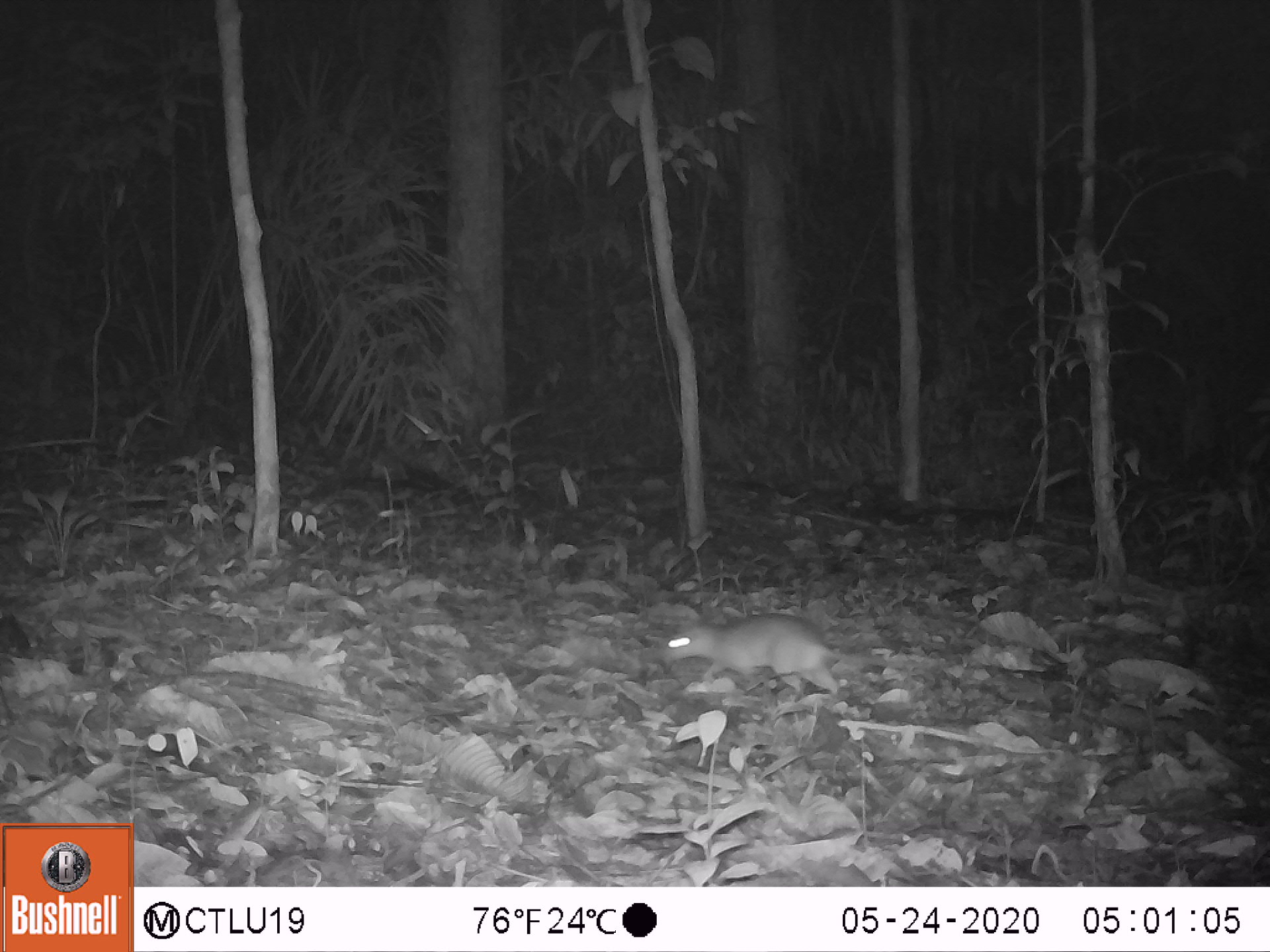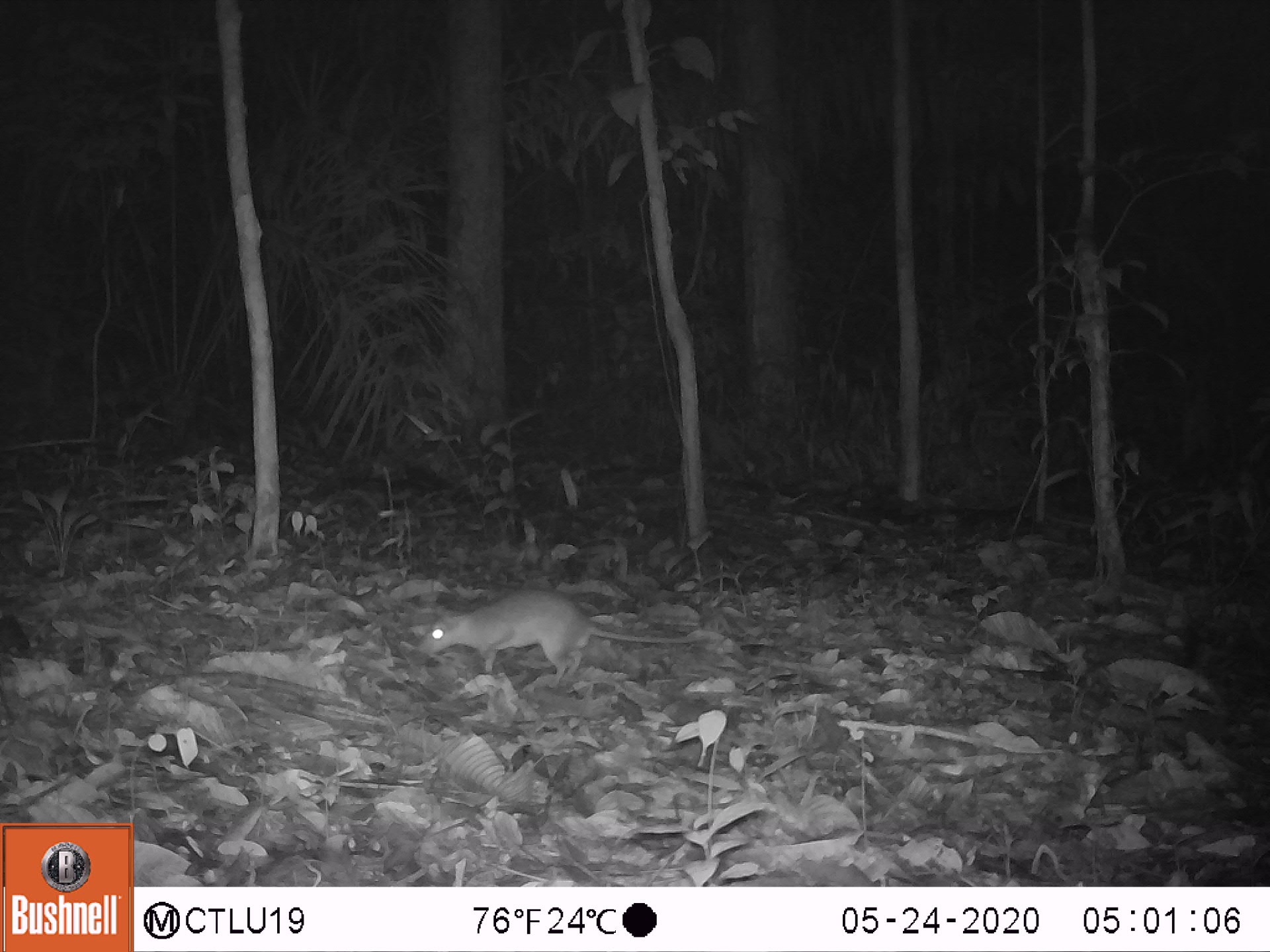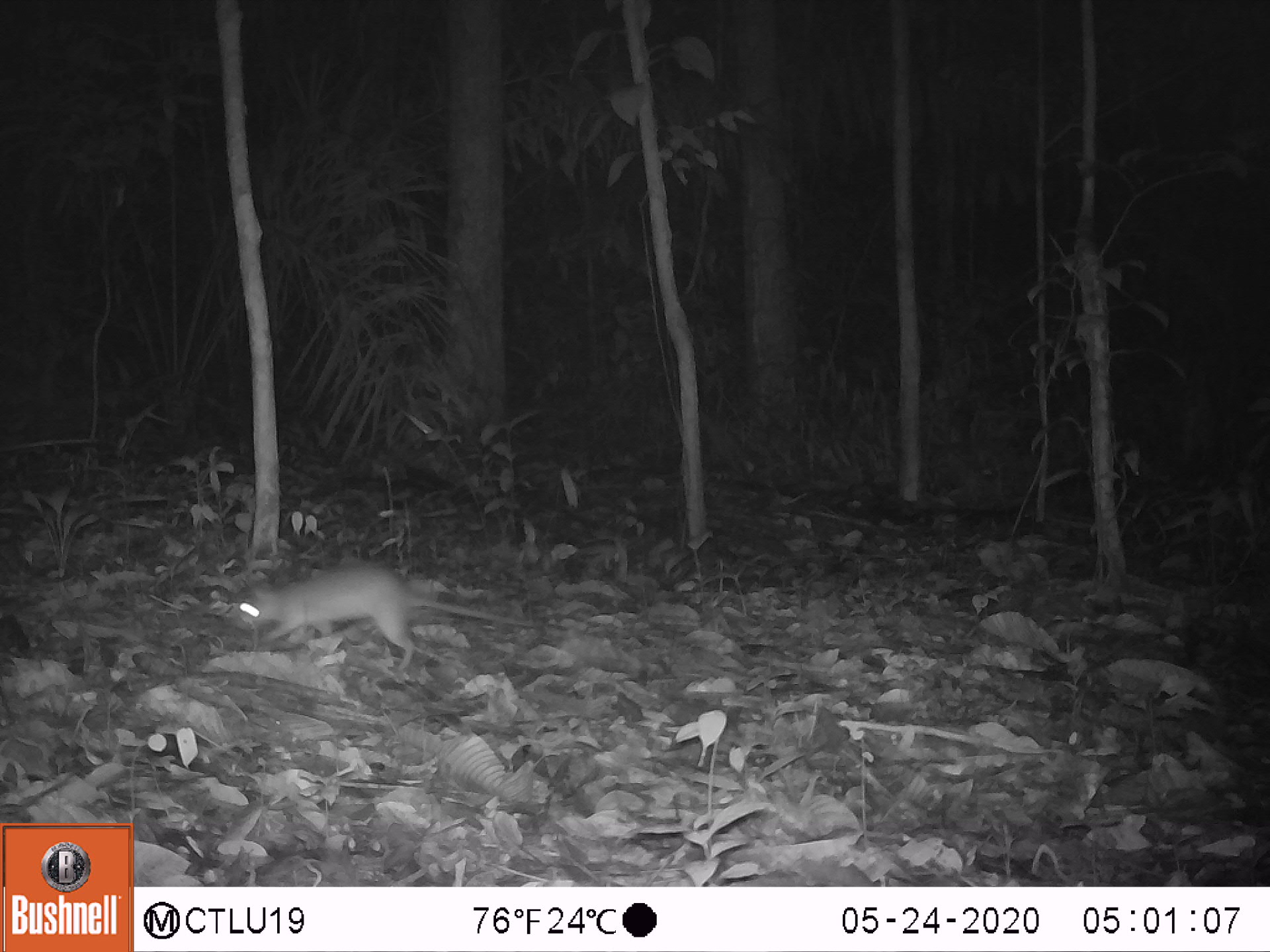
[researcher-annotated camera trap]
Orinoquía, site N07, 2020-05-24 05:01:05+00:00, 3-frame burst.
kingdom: Animalia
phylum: Chordata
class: Mammalia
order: Rodentia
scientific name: Rodentia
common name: rodent